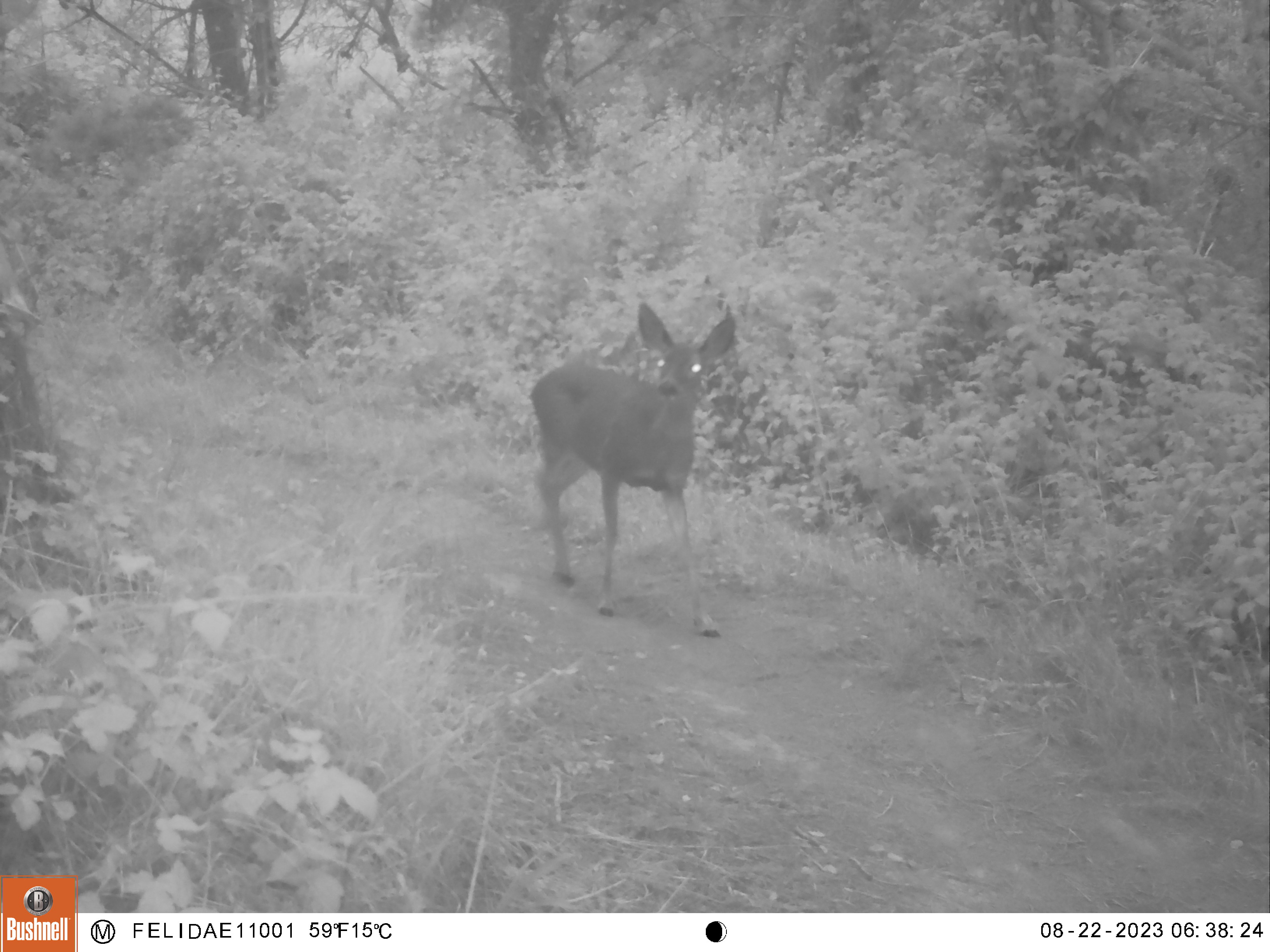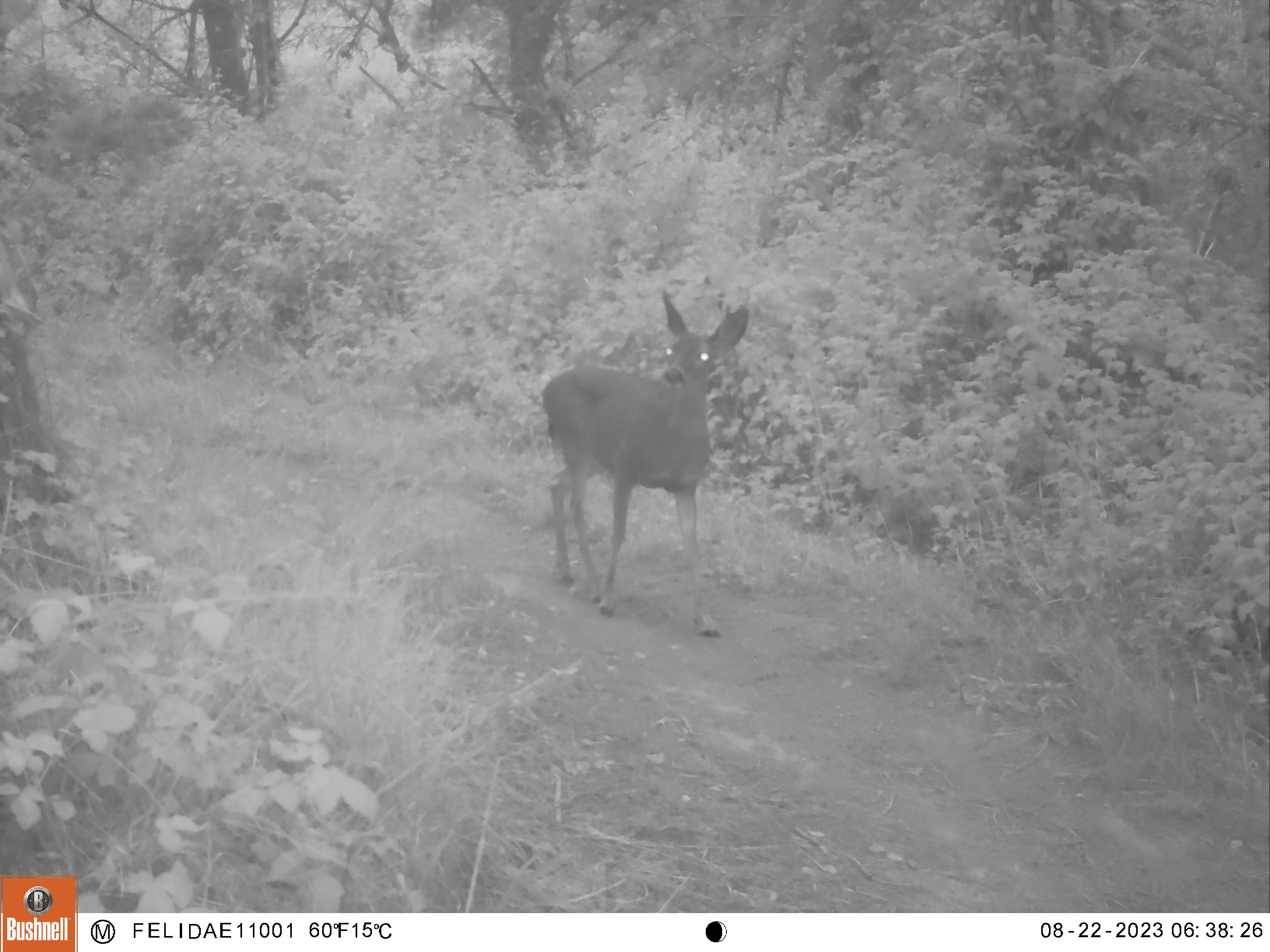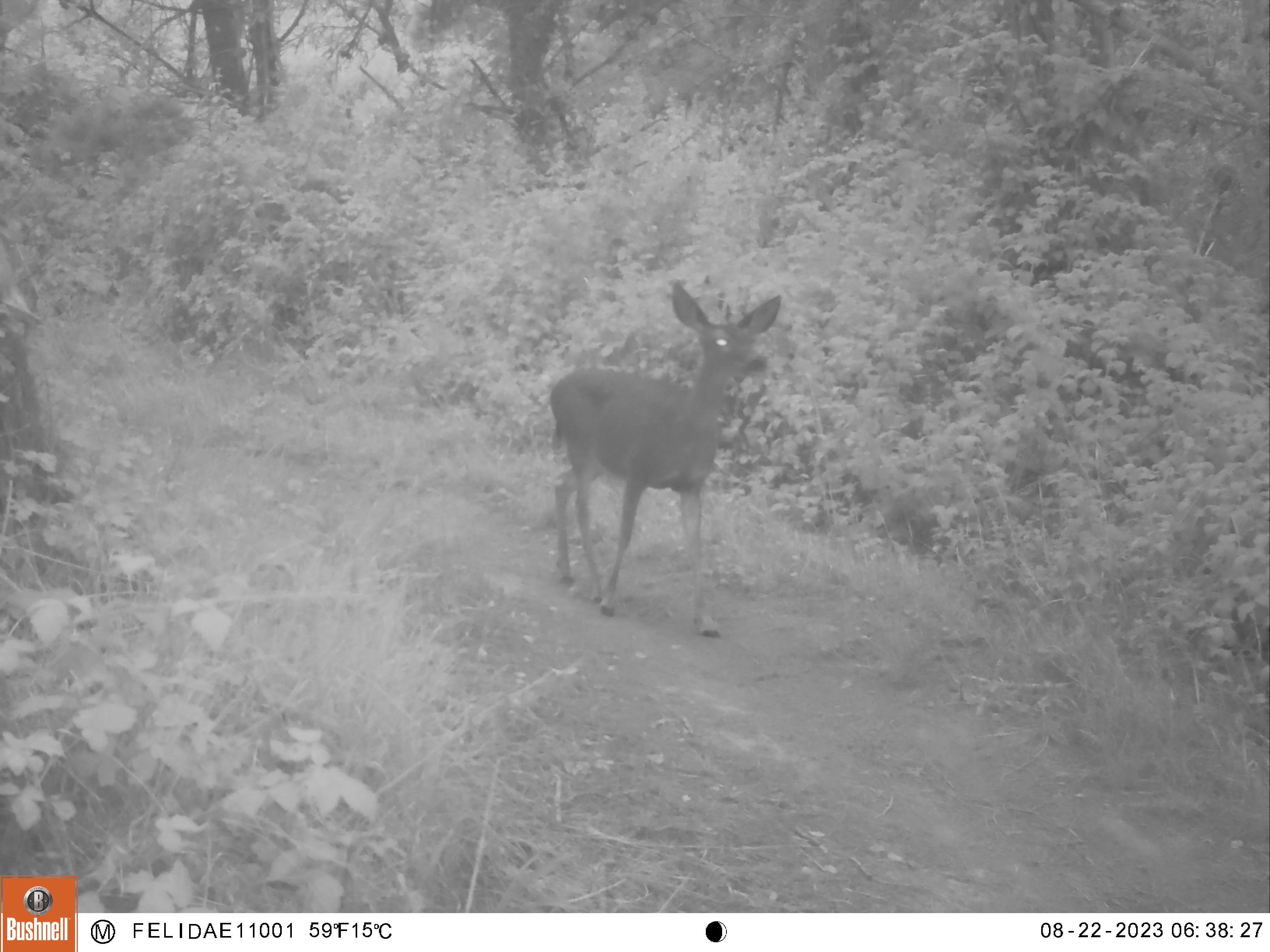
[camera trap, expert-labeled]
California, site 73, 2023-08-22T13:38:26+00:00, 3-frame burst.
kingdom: Animalia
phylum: Chordata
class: Mammalia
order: Artiodactyla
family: Cervidae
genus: Odocoileus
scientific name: Odocoileus hemionus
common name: mule deer